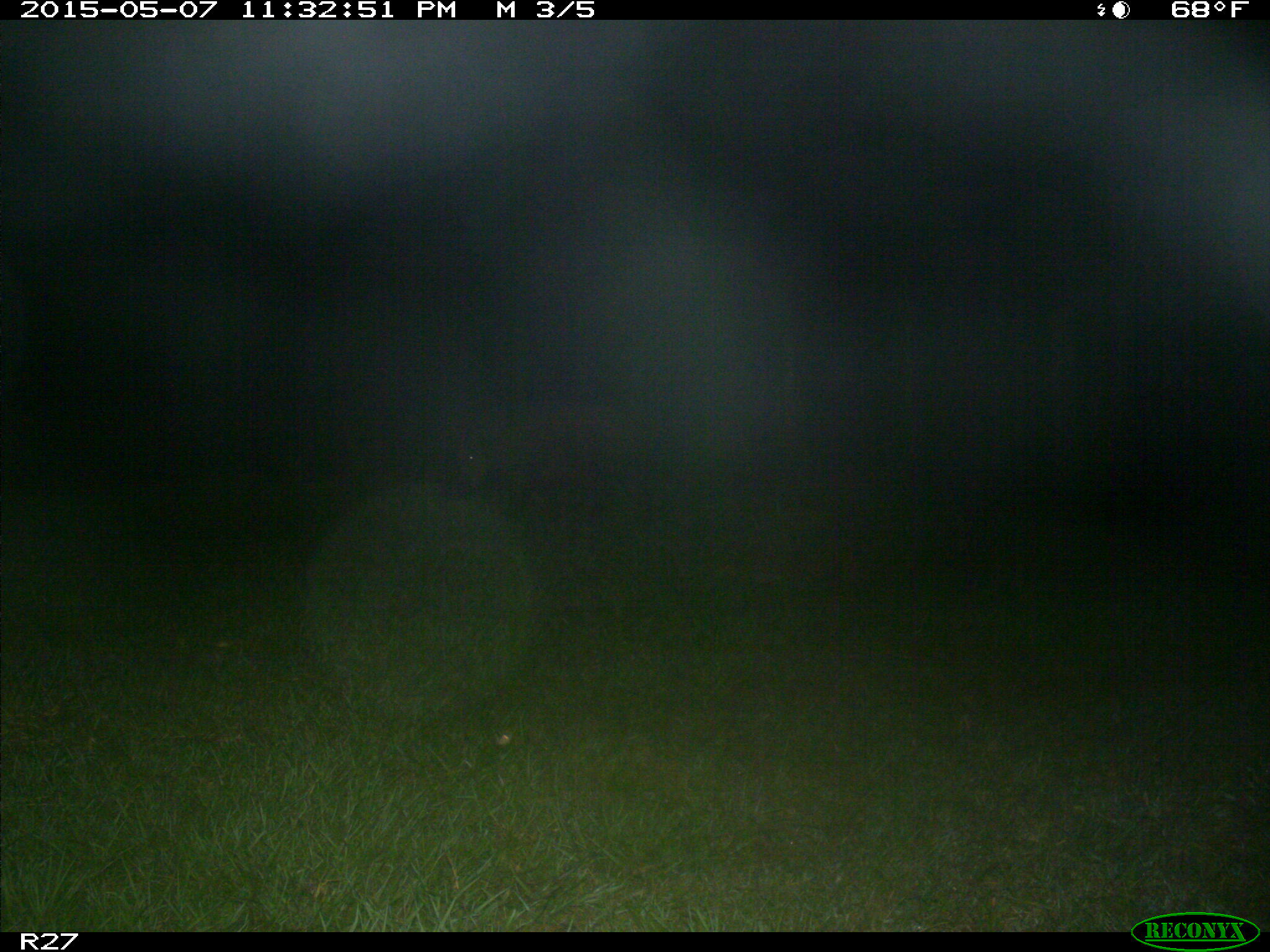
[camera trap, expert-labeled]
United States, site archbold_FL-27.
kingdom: Animalia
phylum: Chordata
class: Mammalia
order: Artiodactyla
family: Suidae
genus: Sus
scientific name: Sus scrofa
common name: wild boar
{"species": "Sus scrofa (wild boar)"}